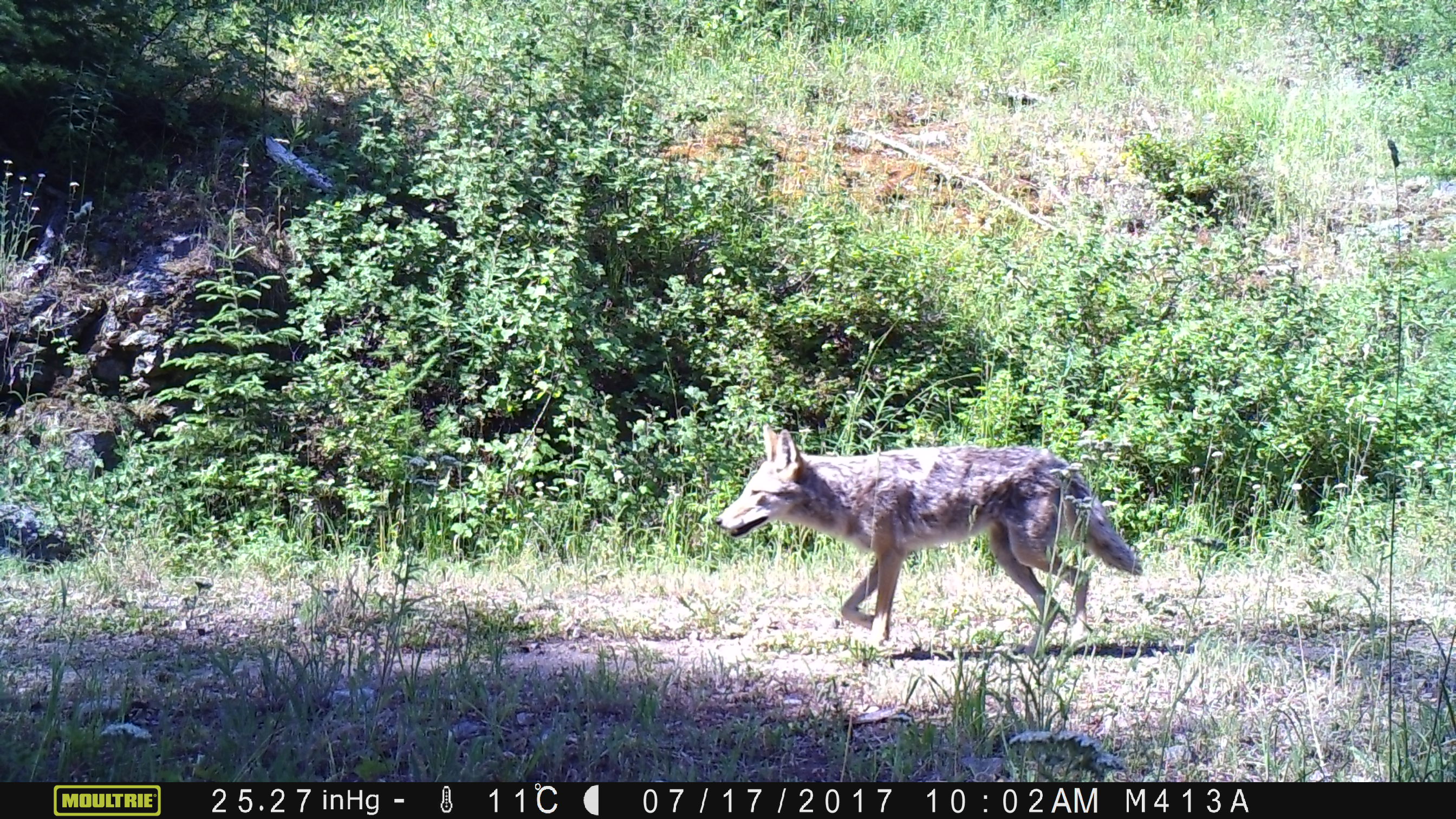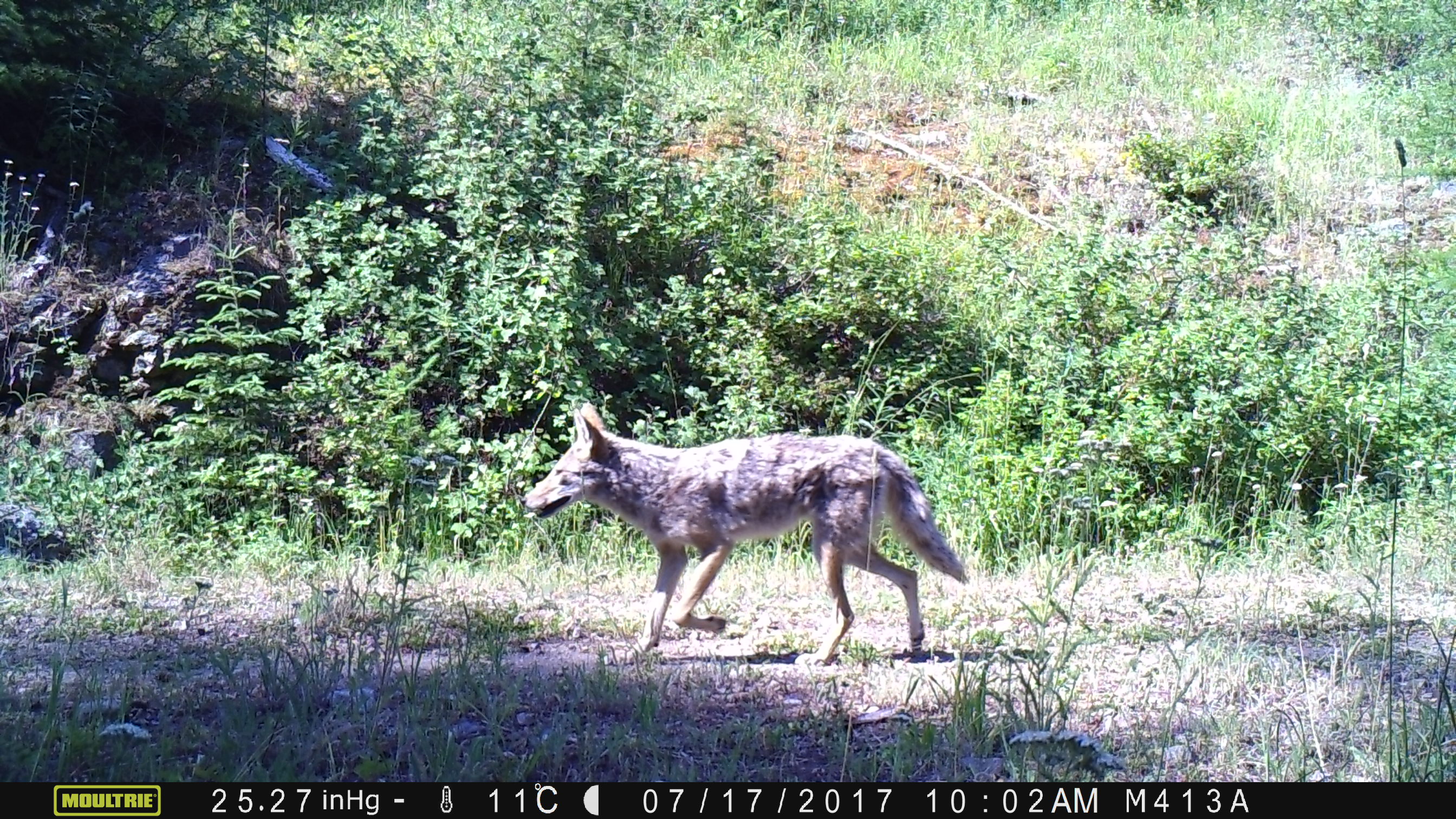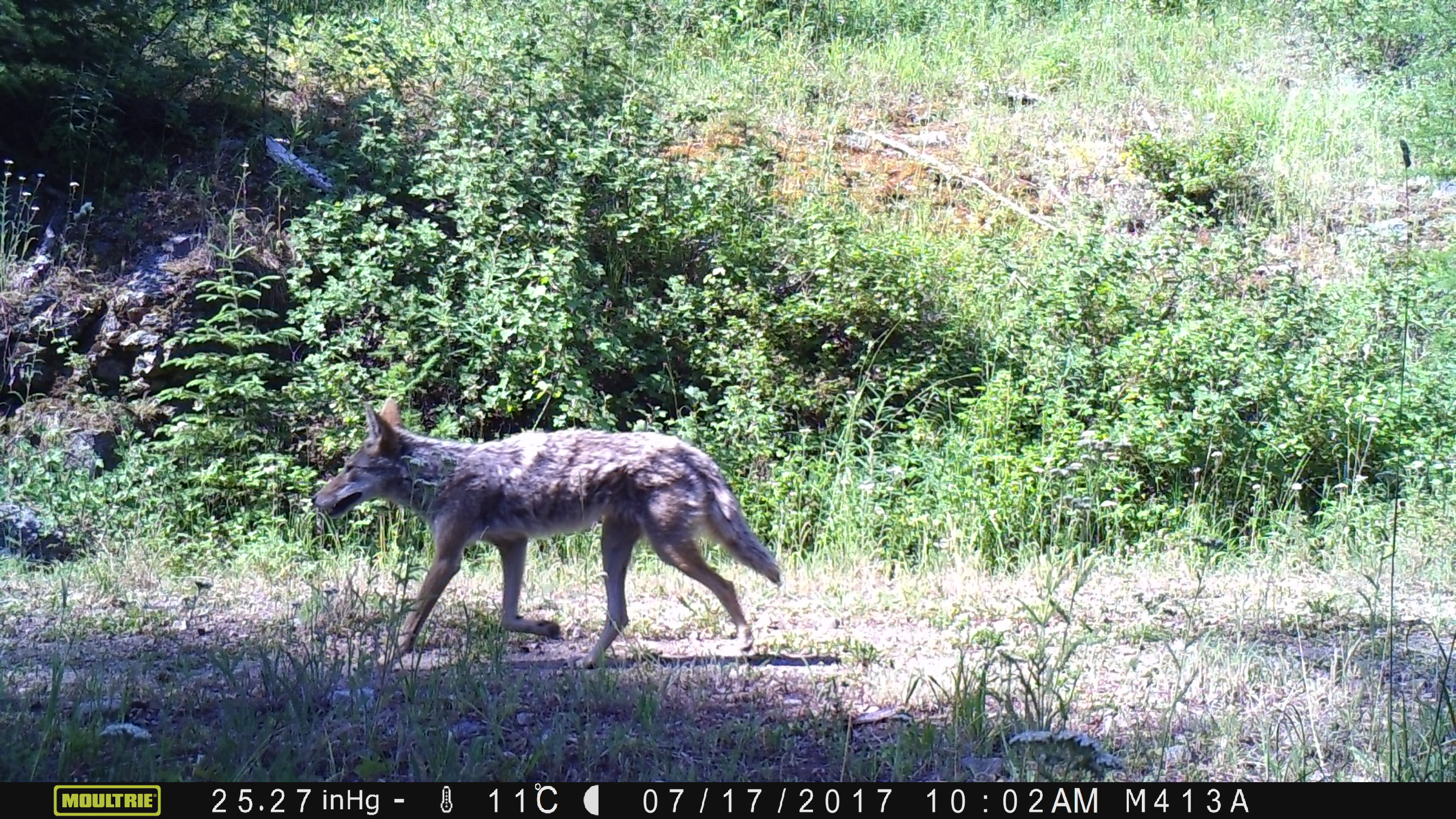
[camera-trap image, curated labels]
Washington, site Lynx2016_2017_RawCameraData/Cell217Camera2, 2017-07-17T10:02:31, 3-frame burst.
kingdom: Animalia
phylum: Chordata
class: Mammalia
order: Carnivora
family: Canidae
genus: Canis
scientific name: Canis latrans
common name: coyote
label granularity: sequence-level